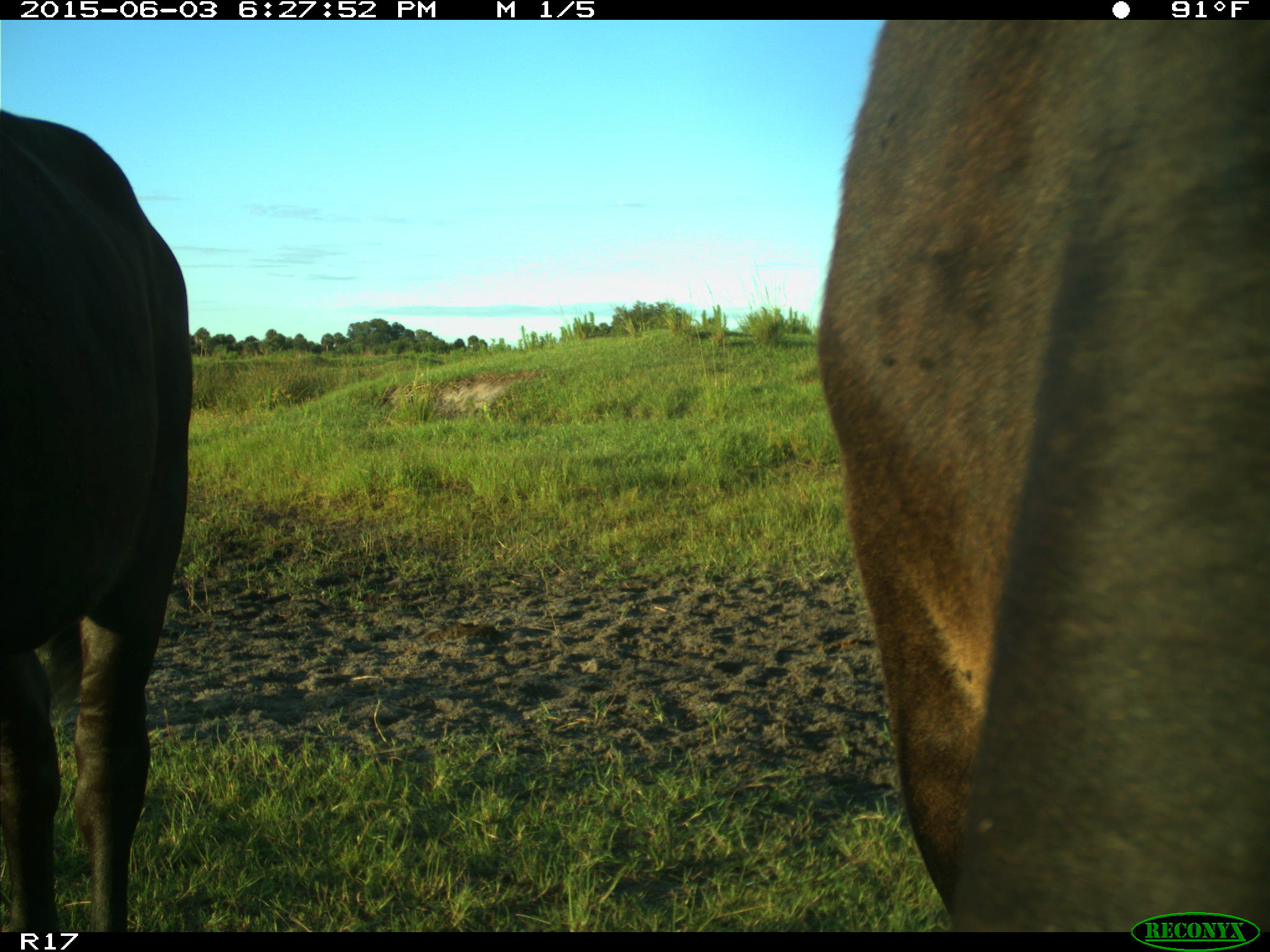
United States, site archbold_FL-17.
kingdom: Animalia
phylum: Chordata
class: Mammalia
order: Artiodactyla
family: Bovidae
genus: Bos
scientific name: Bos taurus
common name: domestic cow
Bos taurus (domestic cow).